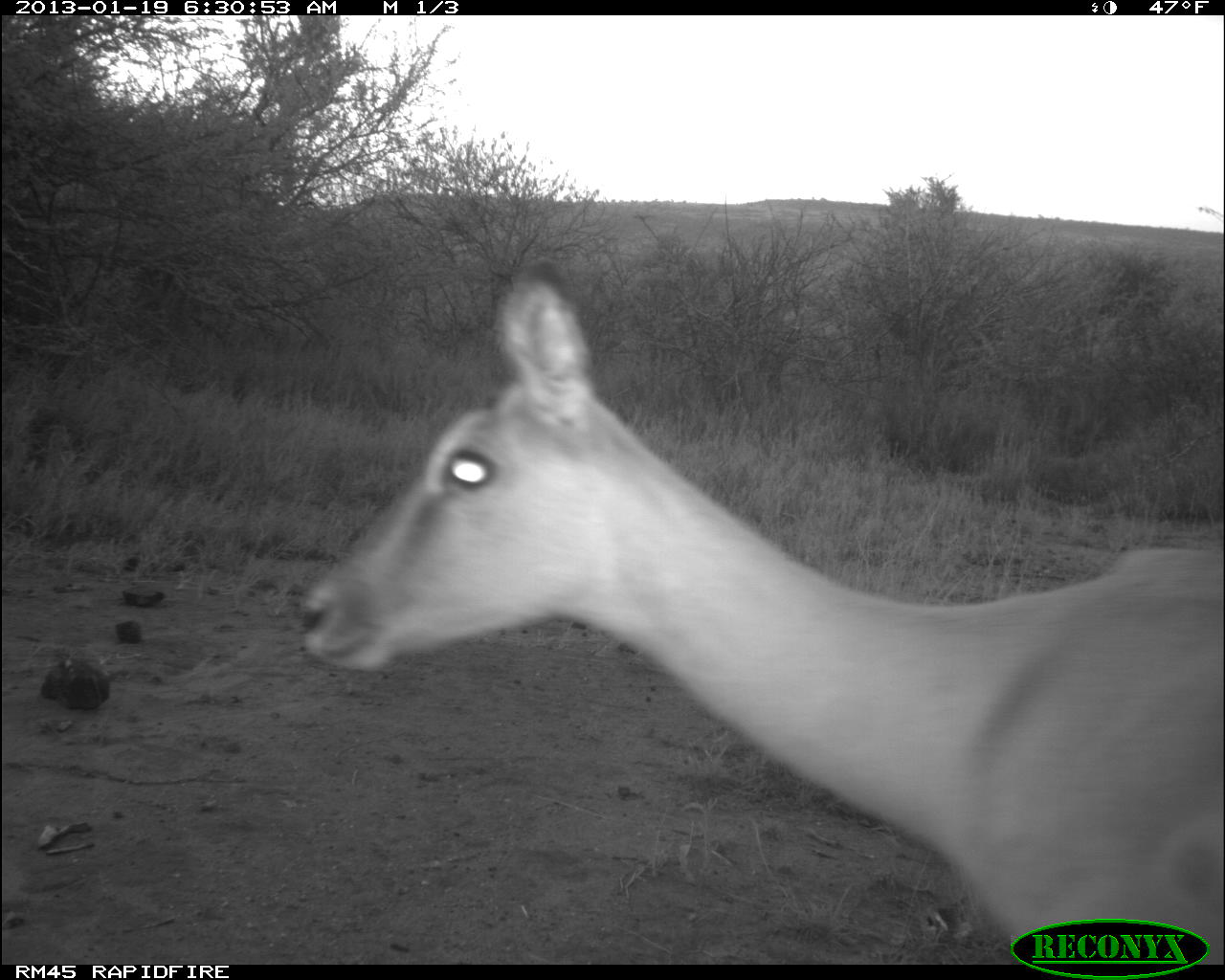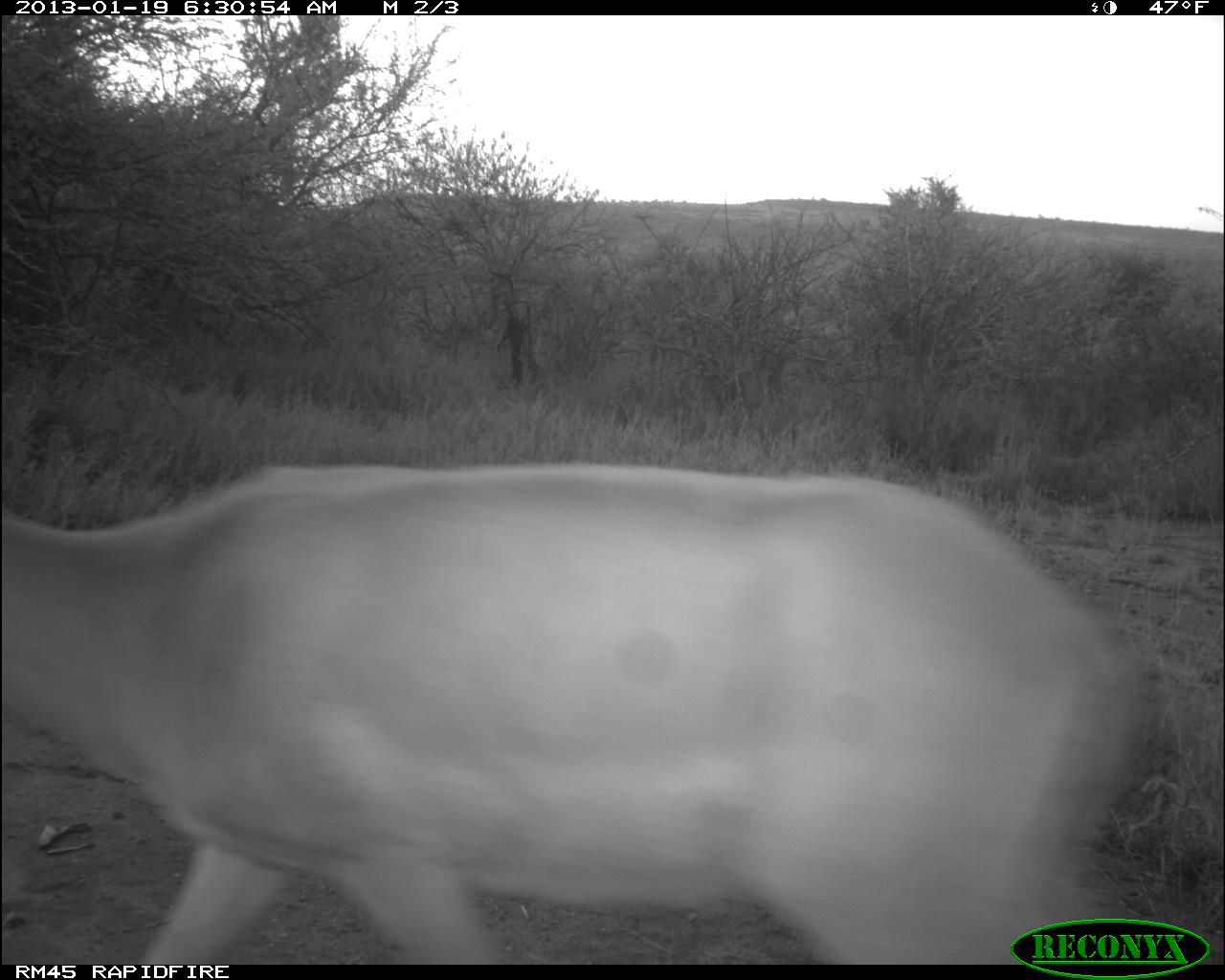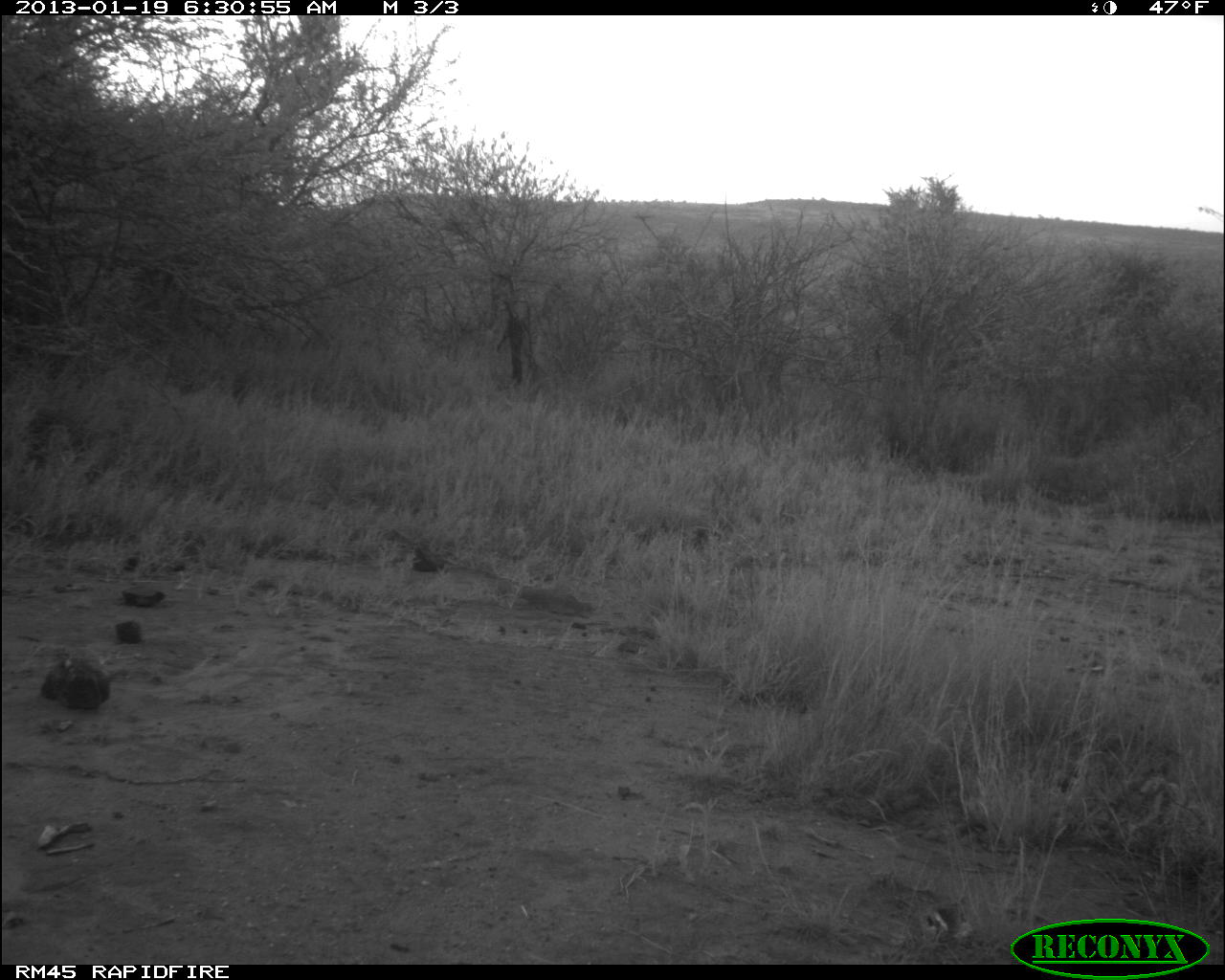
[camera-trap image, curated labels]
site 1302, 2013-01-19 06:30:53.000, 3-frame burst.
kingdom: Animalia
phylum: Chordata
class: Mammalia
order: Artiodactyla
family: Bovidae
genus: Aepyceros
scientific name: Aepyceros melampus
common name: impala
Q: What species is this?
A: Aepyceros melampus (impala).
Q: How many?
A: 1.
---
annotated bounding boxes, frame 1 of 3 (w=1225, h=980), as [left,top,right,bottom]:
aepyceros melampus: [284,250,1218,963]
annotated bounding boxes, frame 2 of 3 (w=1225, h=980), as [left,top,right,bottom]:
aepyceros melampus: [0,457,1162,962]